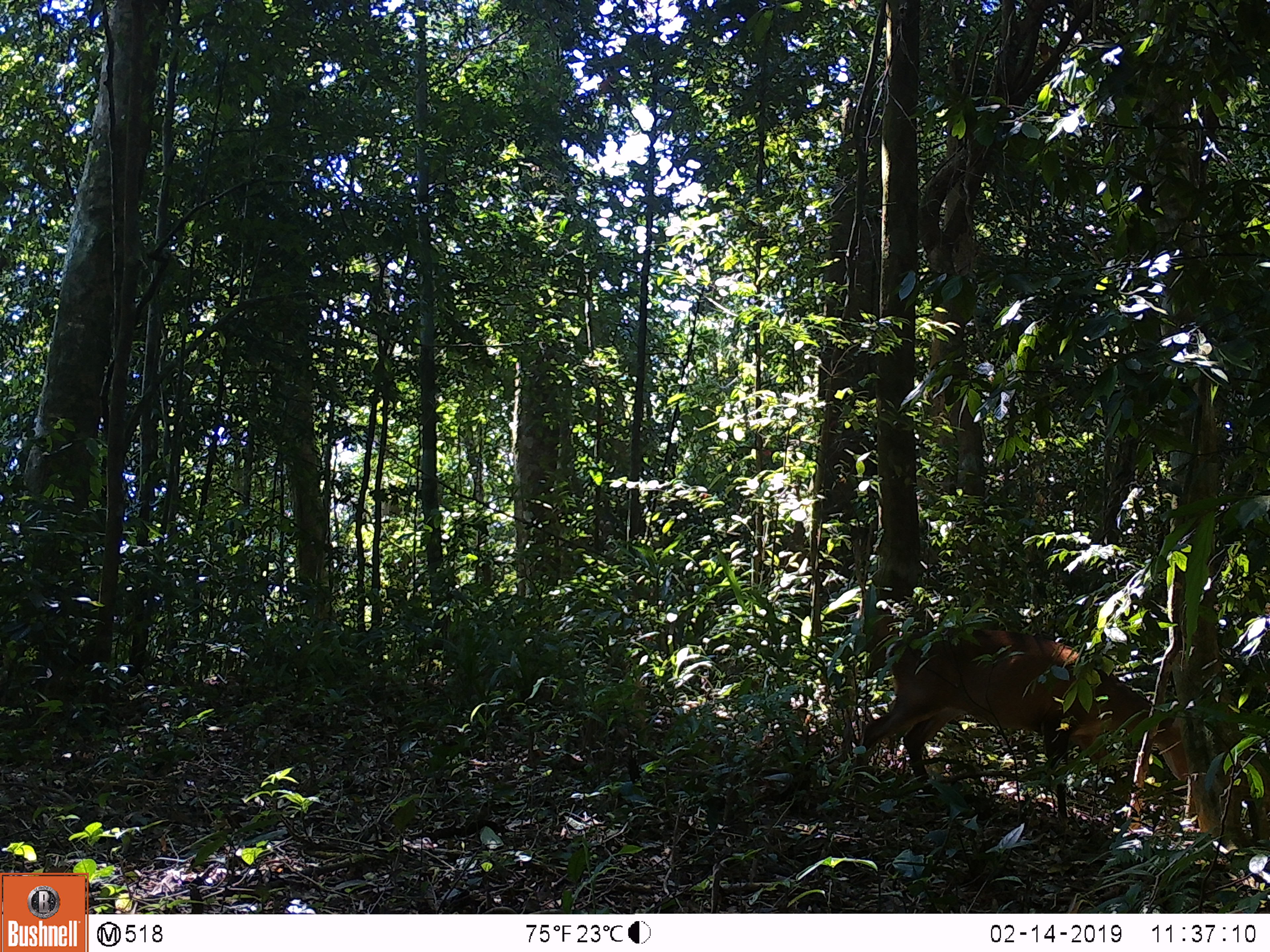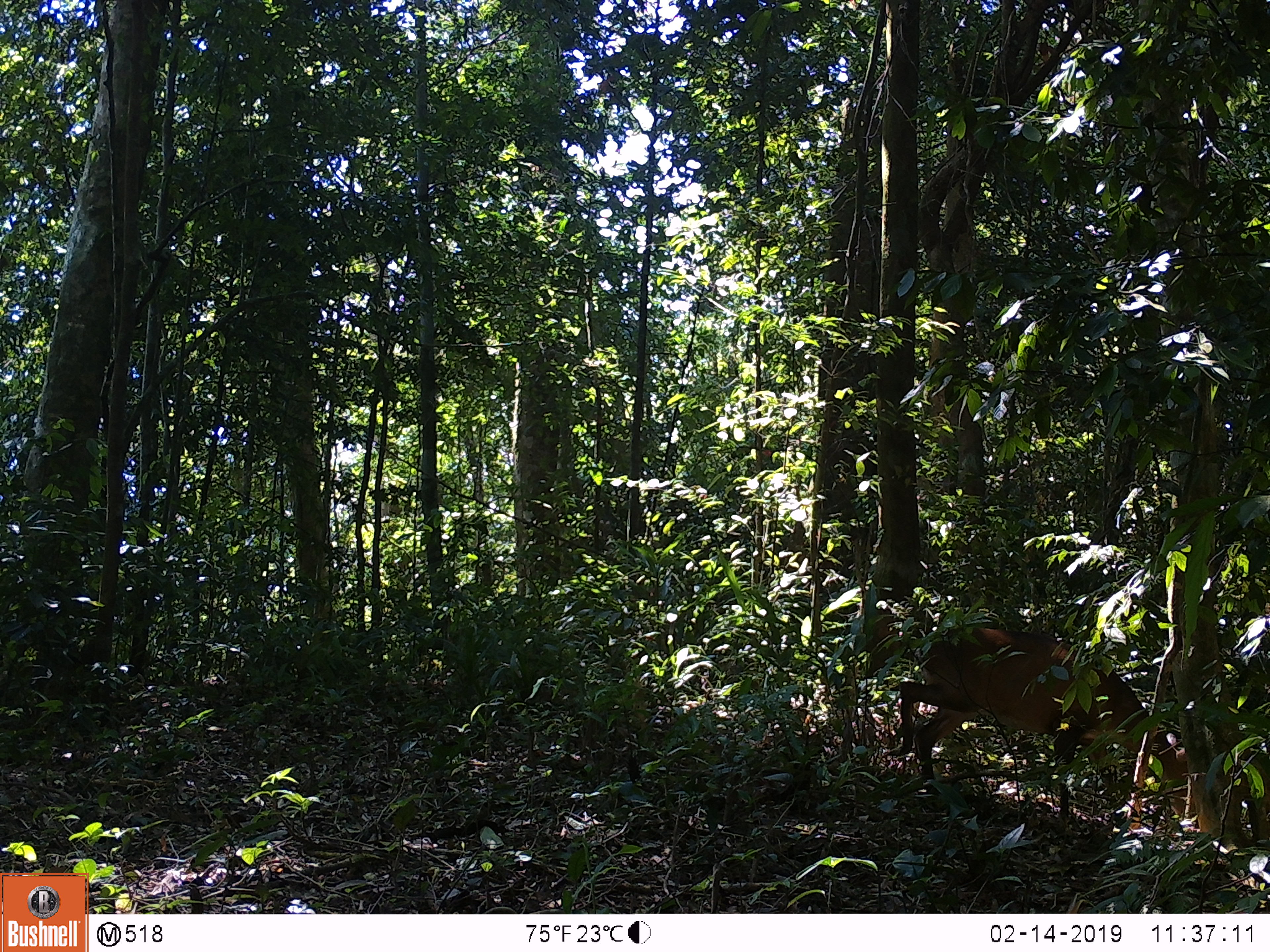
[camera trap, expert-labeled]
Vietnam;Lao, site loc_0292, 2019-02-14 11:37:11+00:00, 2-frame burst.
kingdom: Animalia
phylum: Chordata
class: Mammalia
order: Artiodactyla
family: Cervidae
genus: Muntiacus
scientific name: Muntiacus vuquangensis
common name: large-antlered muntjac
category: large antlered muntjac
Large antlered muntjac (large-antlered muntjac) (Muntiacus vuquangensis). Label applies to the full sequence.